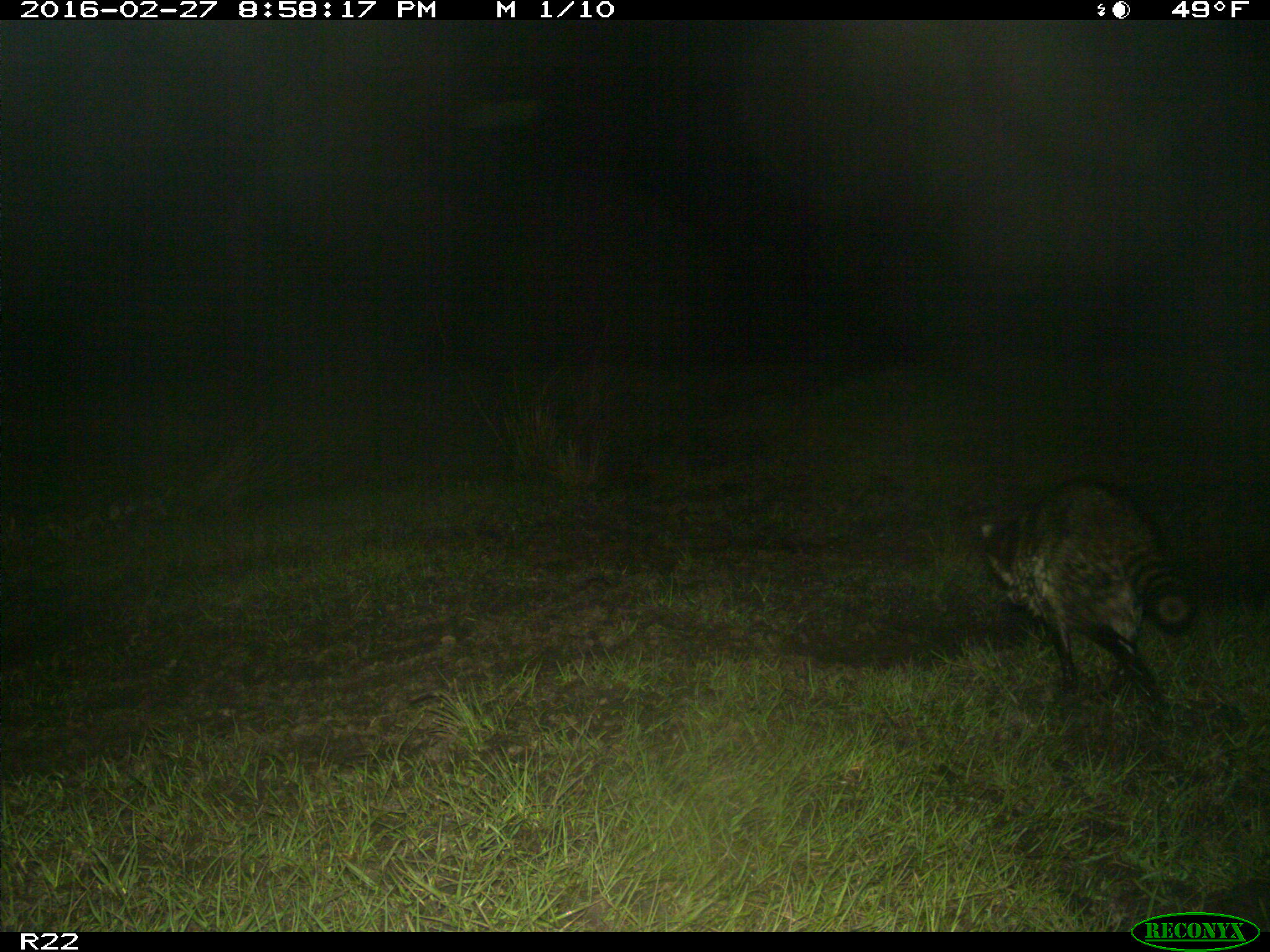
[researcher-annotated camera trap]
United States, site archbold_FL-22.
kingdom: Animalia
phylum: Chordata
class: Mammalia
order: Carnivora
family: Procyonidae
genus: Procyon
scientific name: Procyon lotor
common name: common raccoon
Procyon lotor (common raccoon).